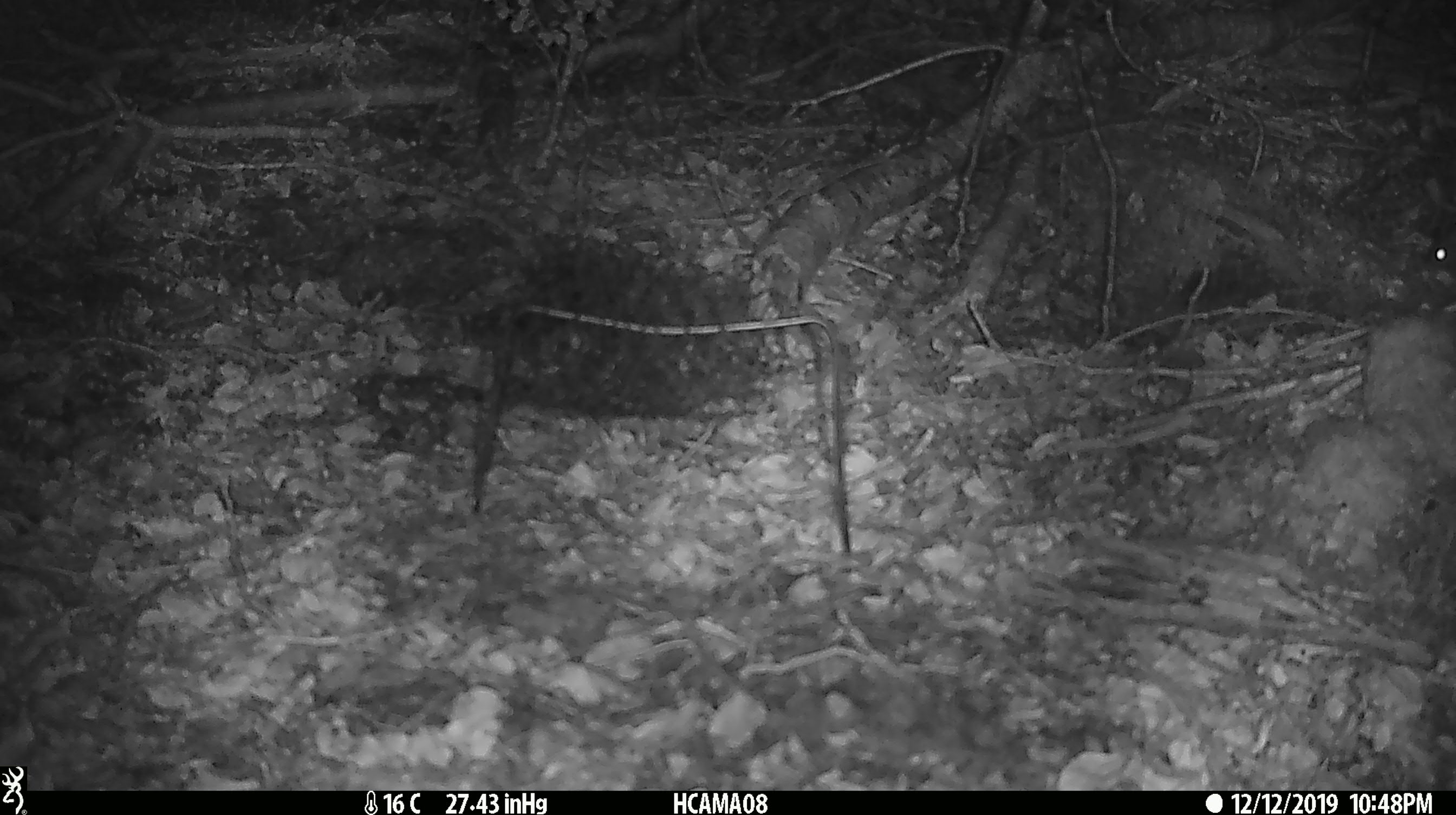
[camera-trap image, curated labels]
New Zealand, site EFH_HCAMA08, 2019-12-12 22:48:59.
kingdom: Animalia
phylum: Chordata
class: Mammalia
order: Rodentia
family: Muridae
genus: Mus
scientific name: Mus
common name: mouse